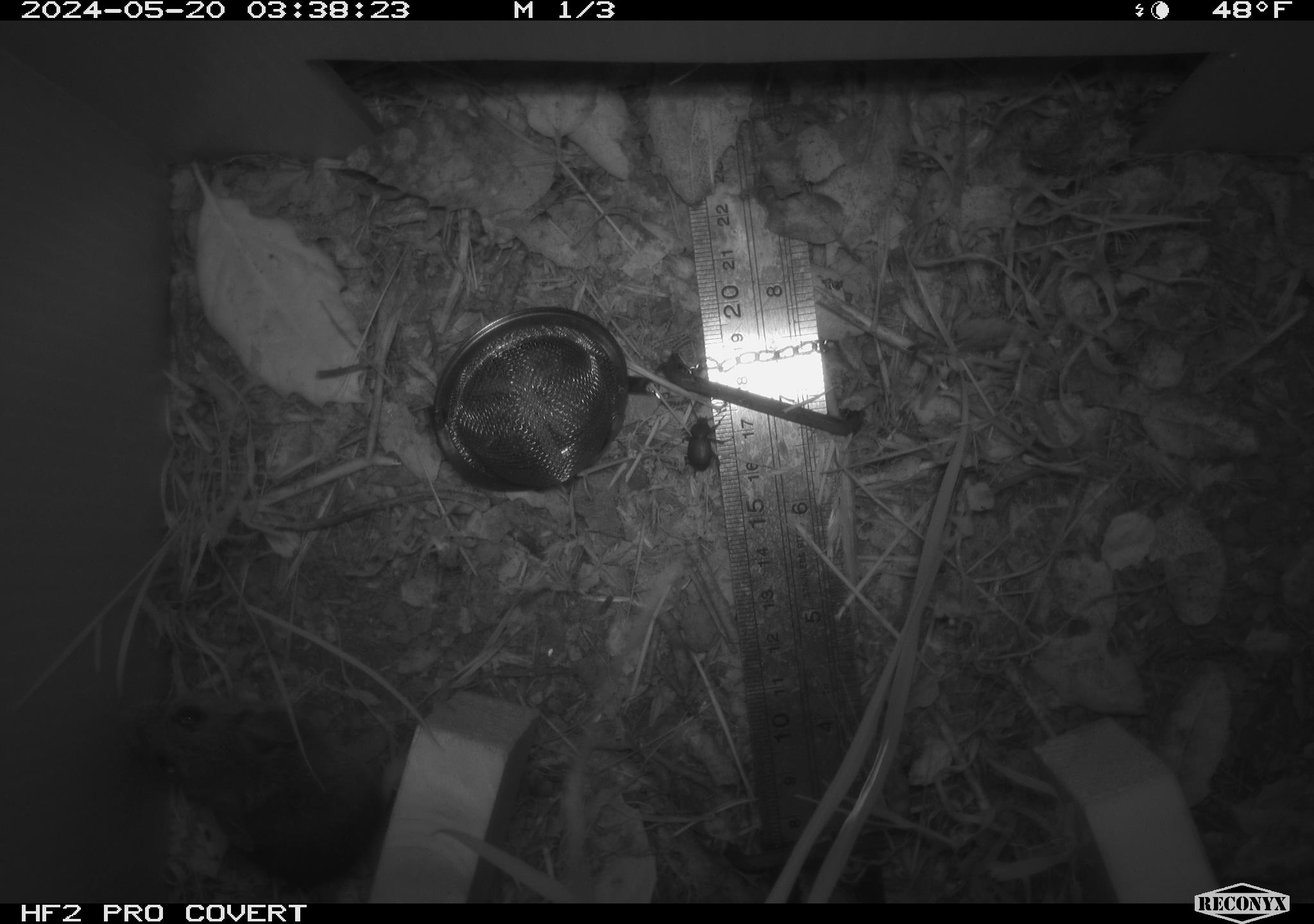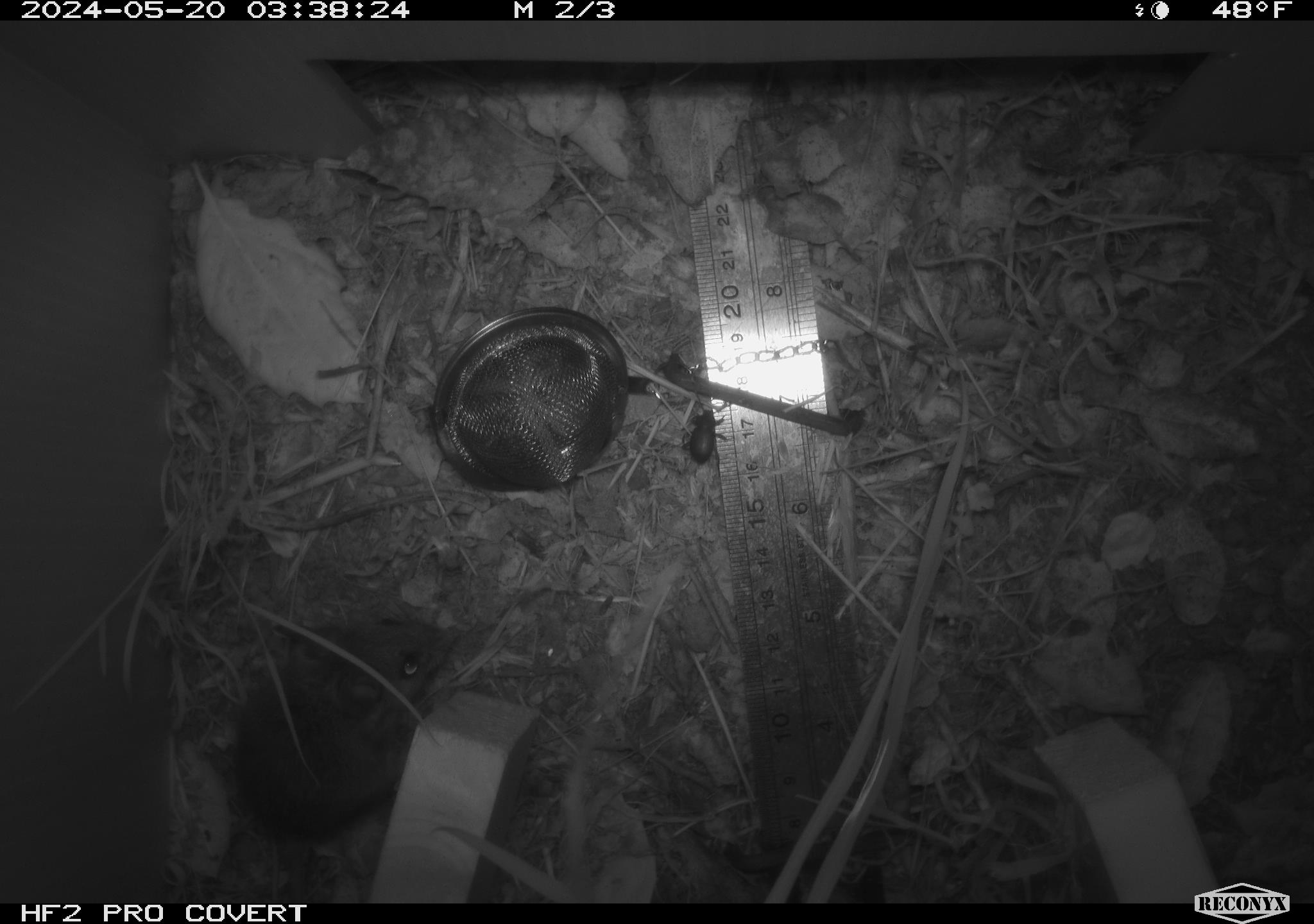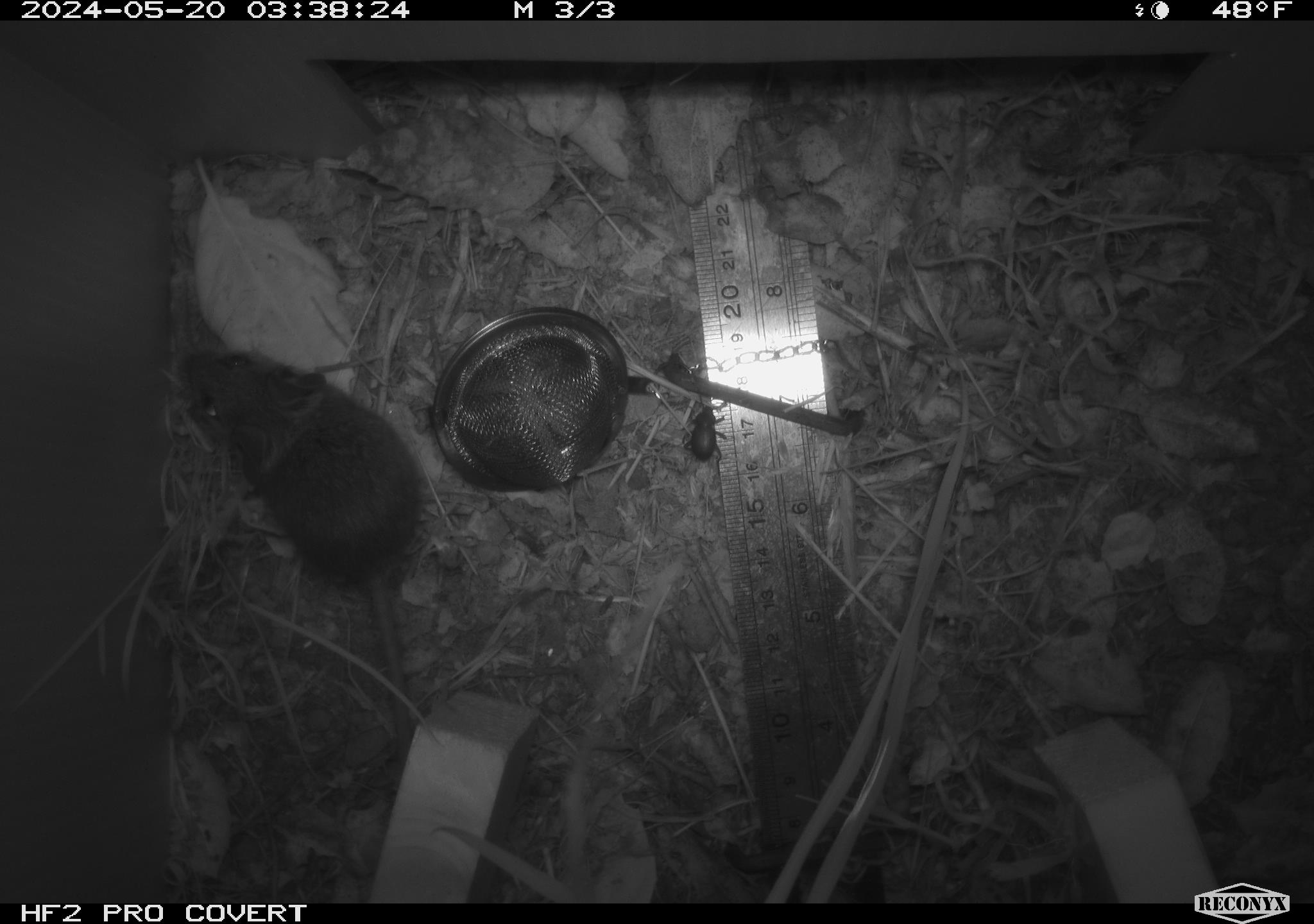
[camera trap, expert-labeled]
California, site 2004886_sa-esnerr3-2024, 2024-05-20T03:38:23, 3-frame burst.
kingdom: Animalia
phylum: Chordata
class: Mammalia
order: Rodentia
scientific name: Rodentia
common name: rodent